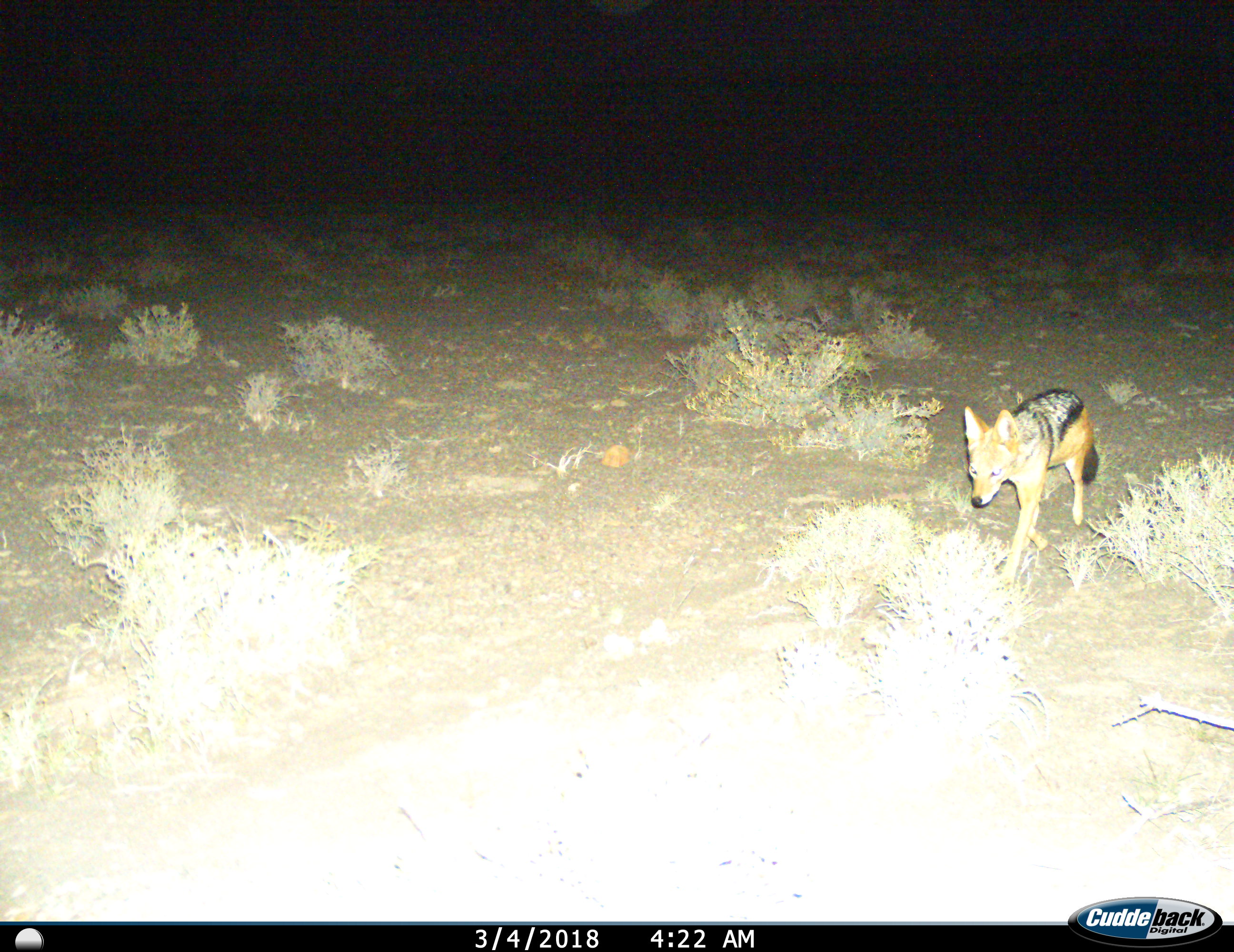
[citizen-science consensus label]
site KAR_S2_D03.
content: unidentified animal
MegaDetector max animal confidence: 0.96